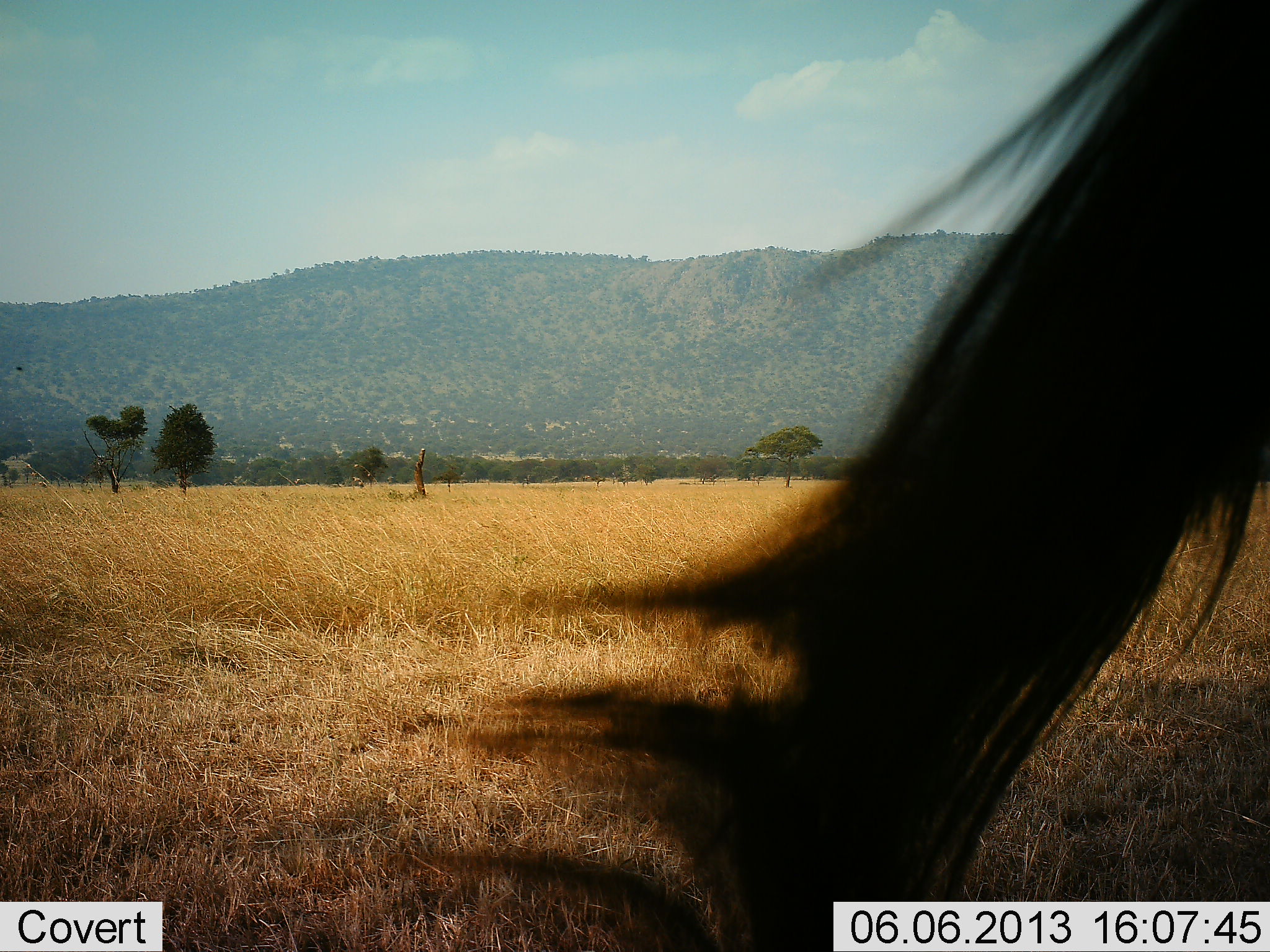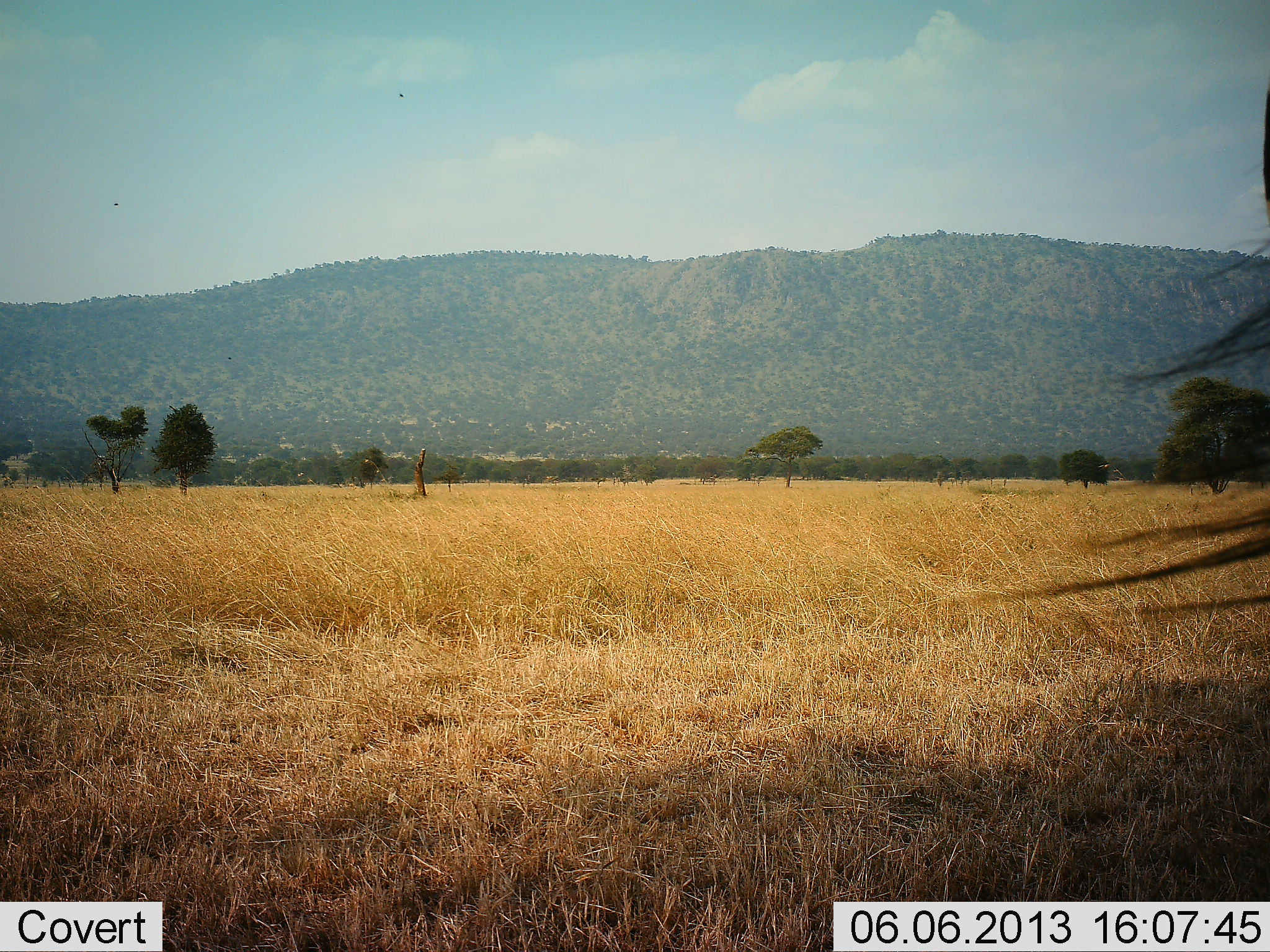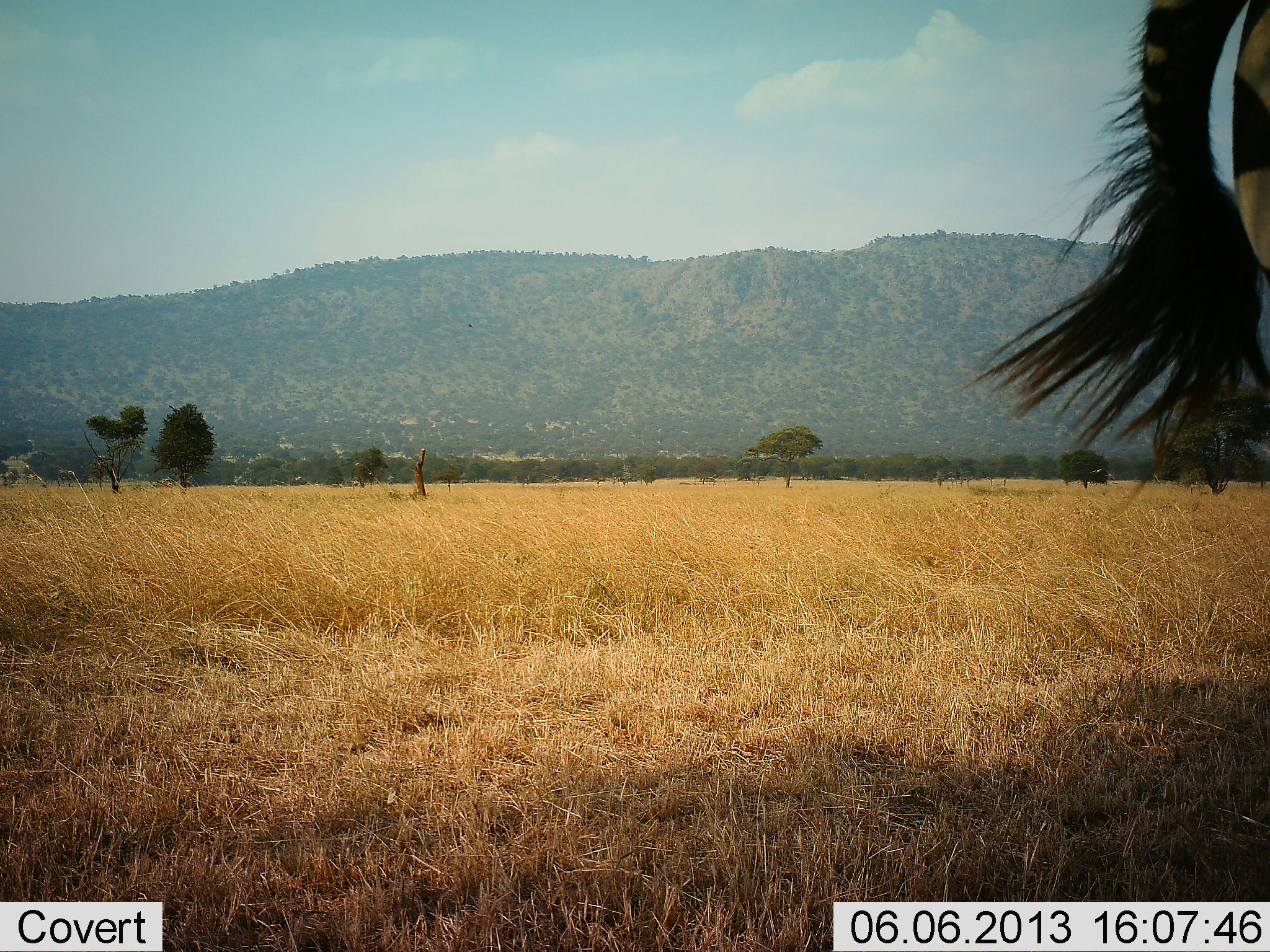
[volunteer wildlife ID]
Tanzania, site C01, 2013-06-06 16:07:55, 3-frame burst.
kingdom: Animalia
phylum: Chordata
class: Mammalia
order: Artiodactyla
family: Bovidae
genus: Connochaetes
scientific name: Connochaetes taurinus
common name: blue wildebeest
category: wildebeest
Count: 1.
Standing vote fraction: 75%.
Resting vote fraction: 0%.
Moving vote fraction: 25%.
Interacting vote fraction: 0%.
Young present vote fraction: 0%.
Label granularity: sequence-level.